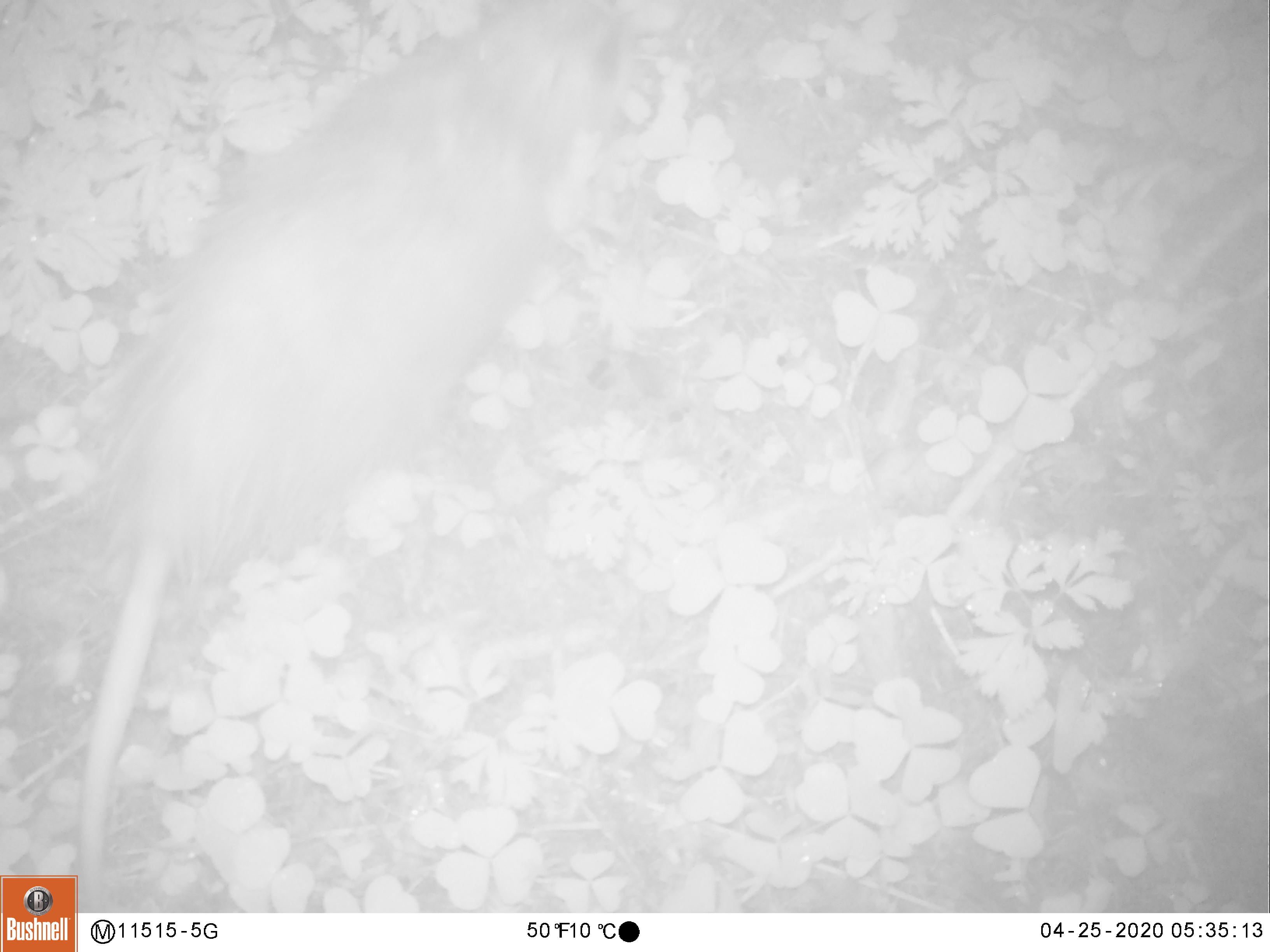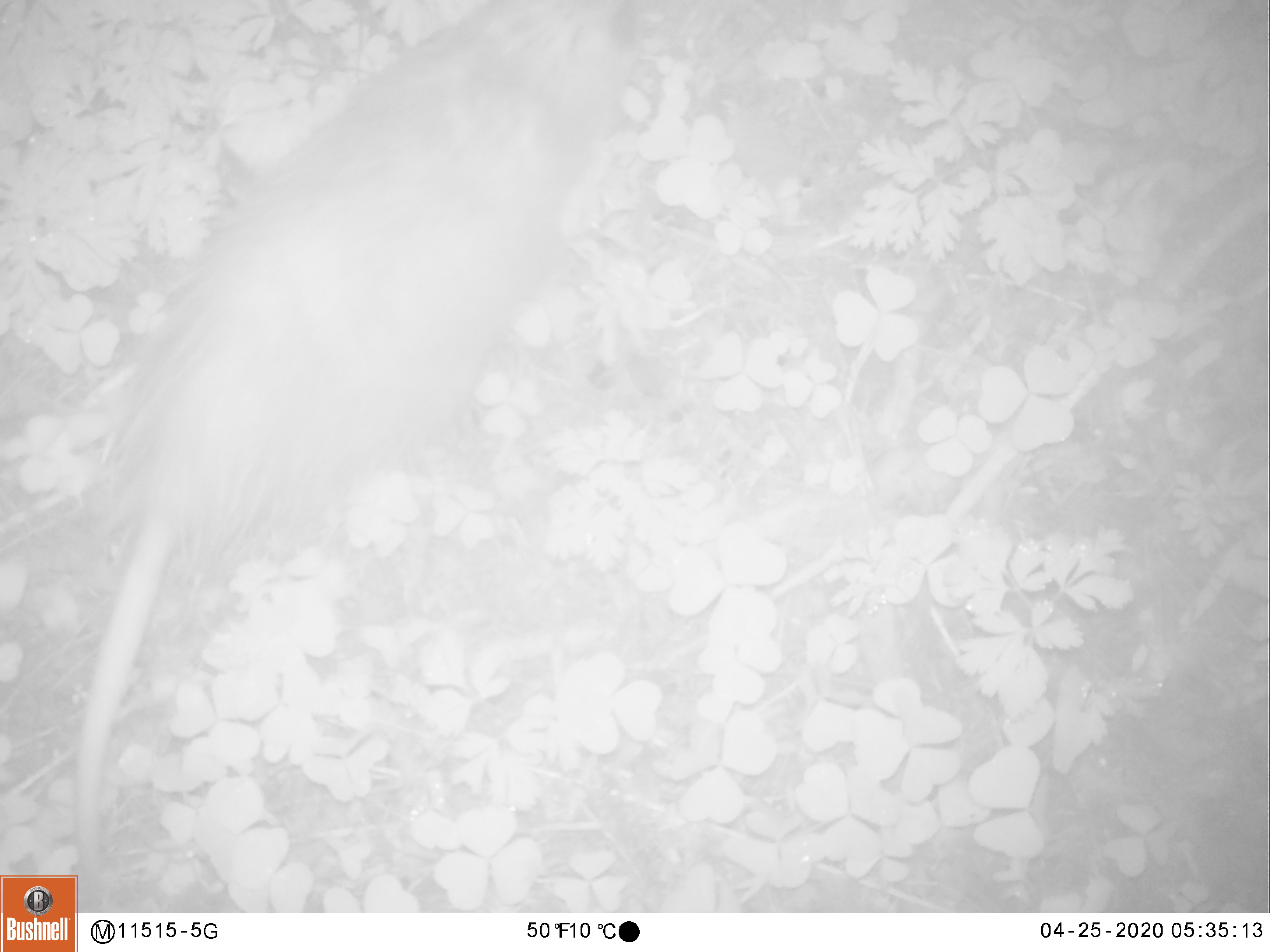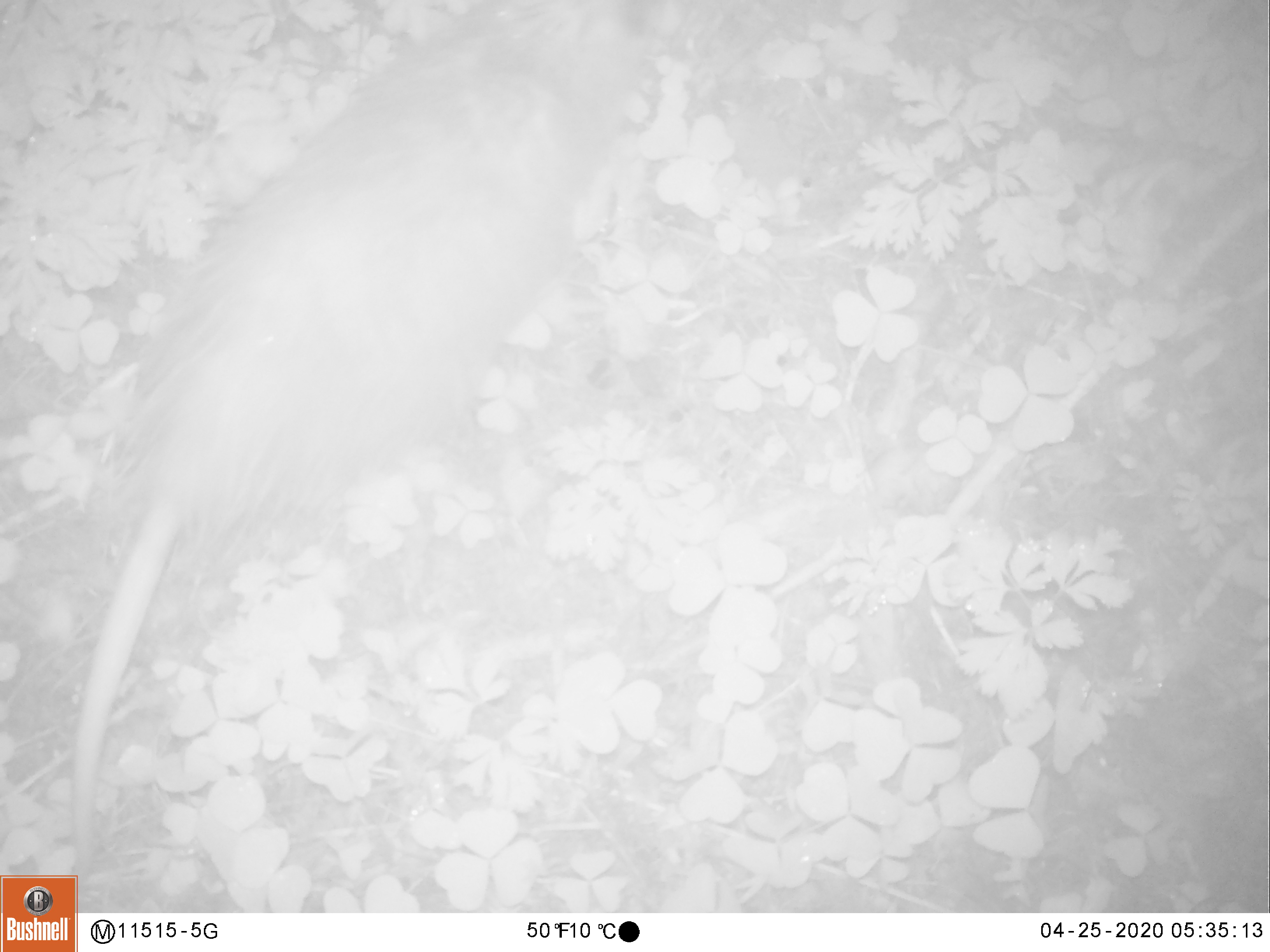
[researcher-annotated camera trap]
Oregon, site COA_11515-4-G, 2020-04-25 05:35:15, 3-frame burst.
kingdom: Animalia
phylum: Chordata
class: Mammalia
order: Didelphimorphia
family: Didelphidae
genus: Didelphis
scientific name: Didelphis virginiana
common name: virginia opossum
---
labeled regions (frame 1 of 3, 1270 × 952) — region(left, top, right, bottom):
virginia opossum: region(46, 2, 661, 872)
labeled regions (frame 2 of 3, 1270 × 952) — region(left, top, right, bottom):
virginia opossum: region(50, 0, 644, 870)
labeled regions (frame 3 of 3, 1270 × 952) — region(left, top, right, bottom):
virginia opossum: region(52, 1, 654, 868)